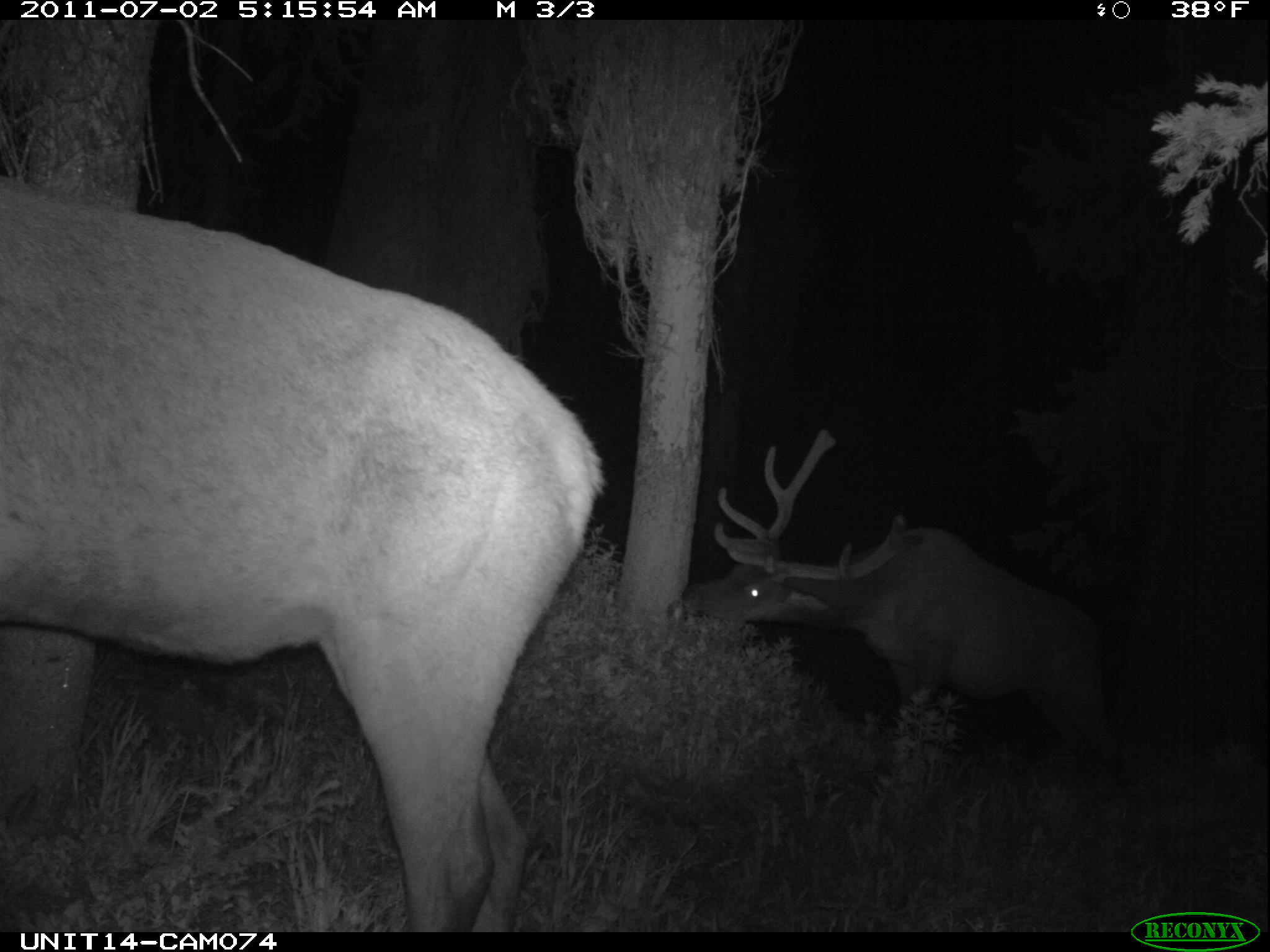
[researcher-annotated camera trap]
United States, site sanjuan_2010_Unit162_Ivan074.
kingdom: Animalia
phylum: Chordata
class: Mammalia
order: Artiodactyla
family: Cervidae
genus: Cervus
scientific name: Cervus elaphus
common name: red deer